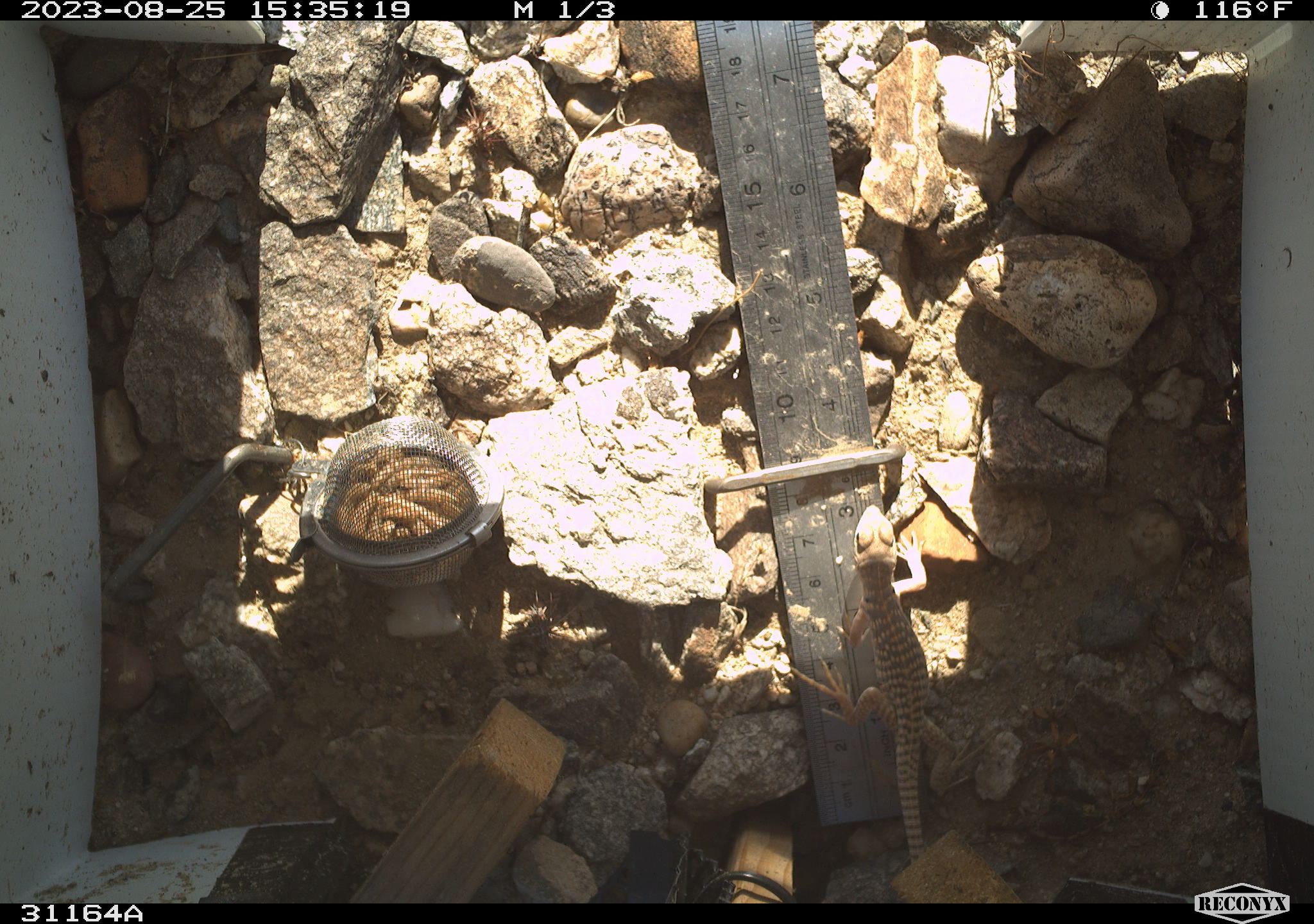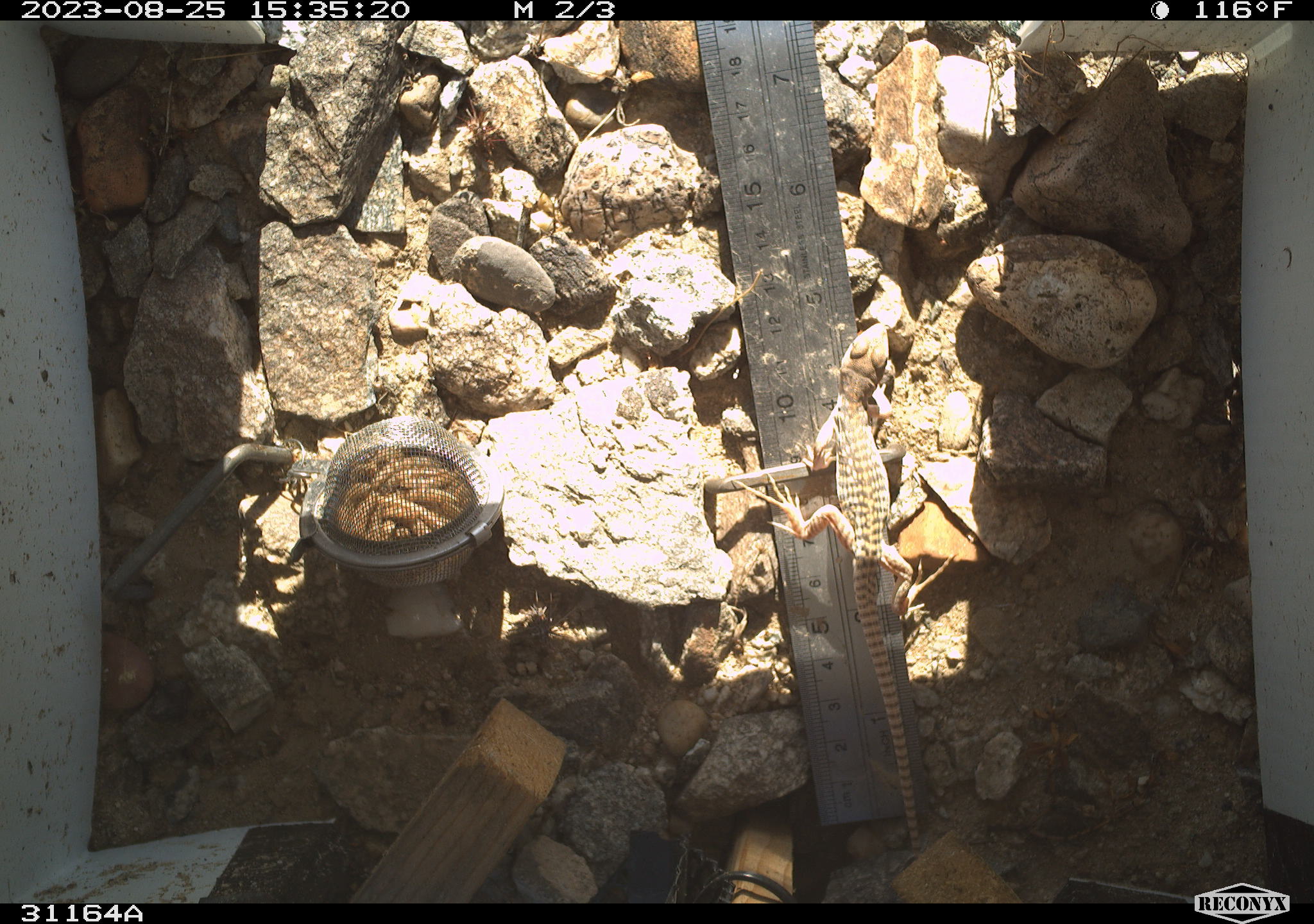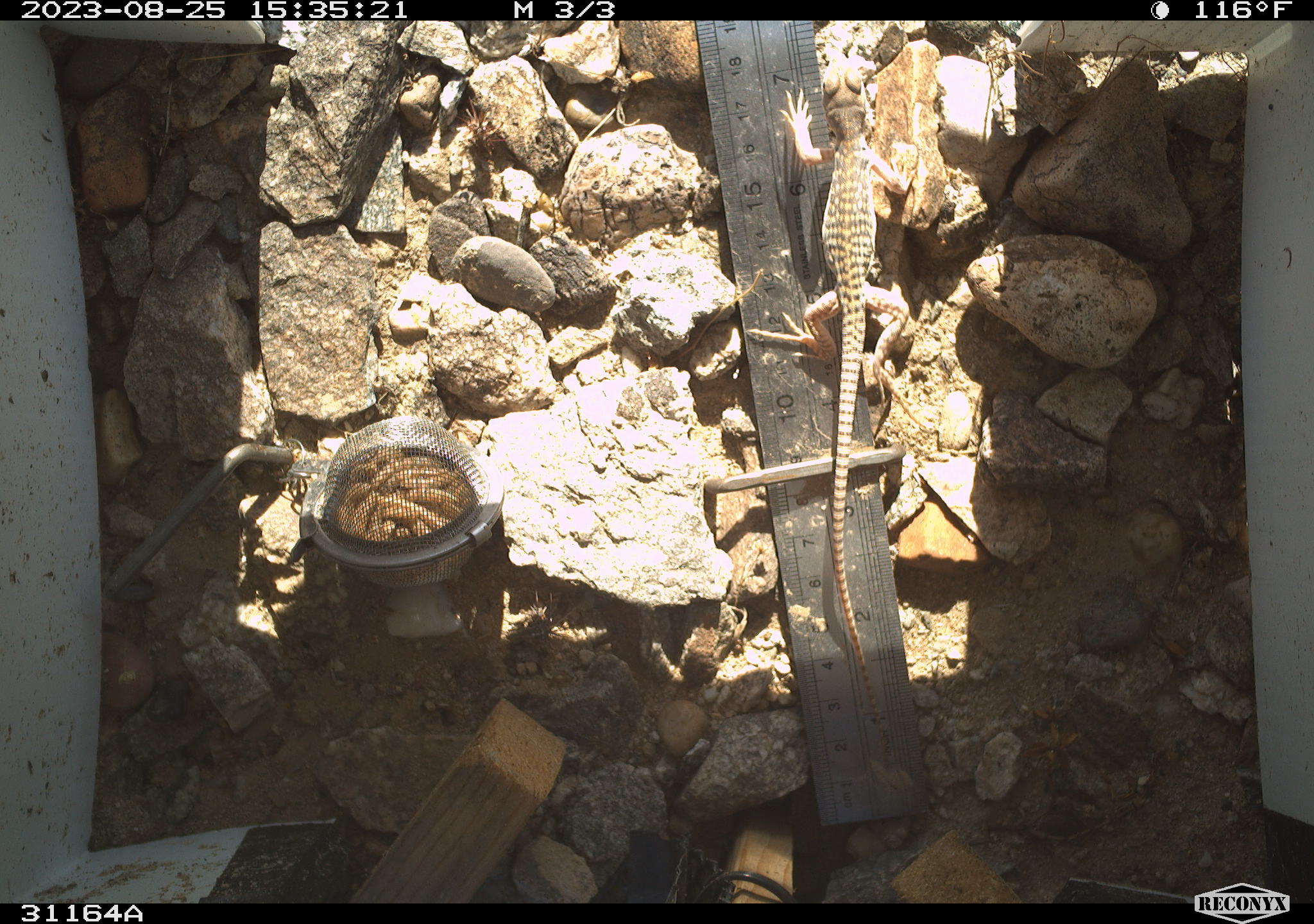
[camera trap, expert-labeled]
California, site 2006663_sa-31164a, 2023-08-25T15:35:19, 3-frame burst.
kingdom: Animalia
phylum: Chordata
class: Reptilia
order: Squamata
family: Iguanidae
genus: Dipsosaurus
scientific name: Dipsosaurus dorsalis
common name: common desert iguana